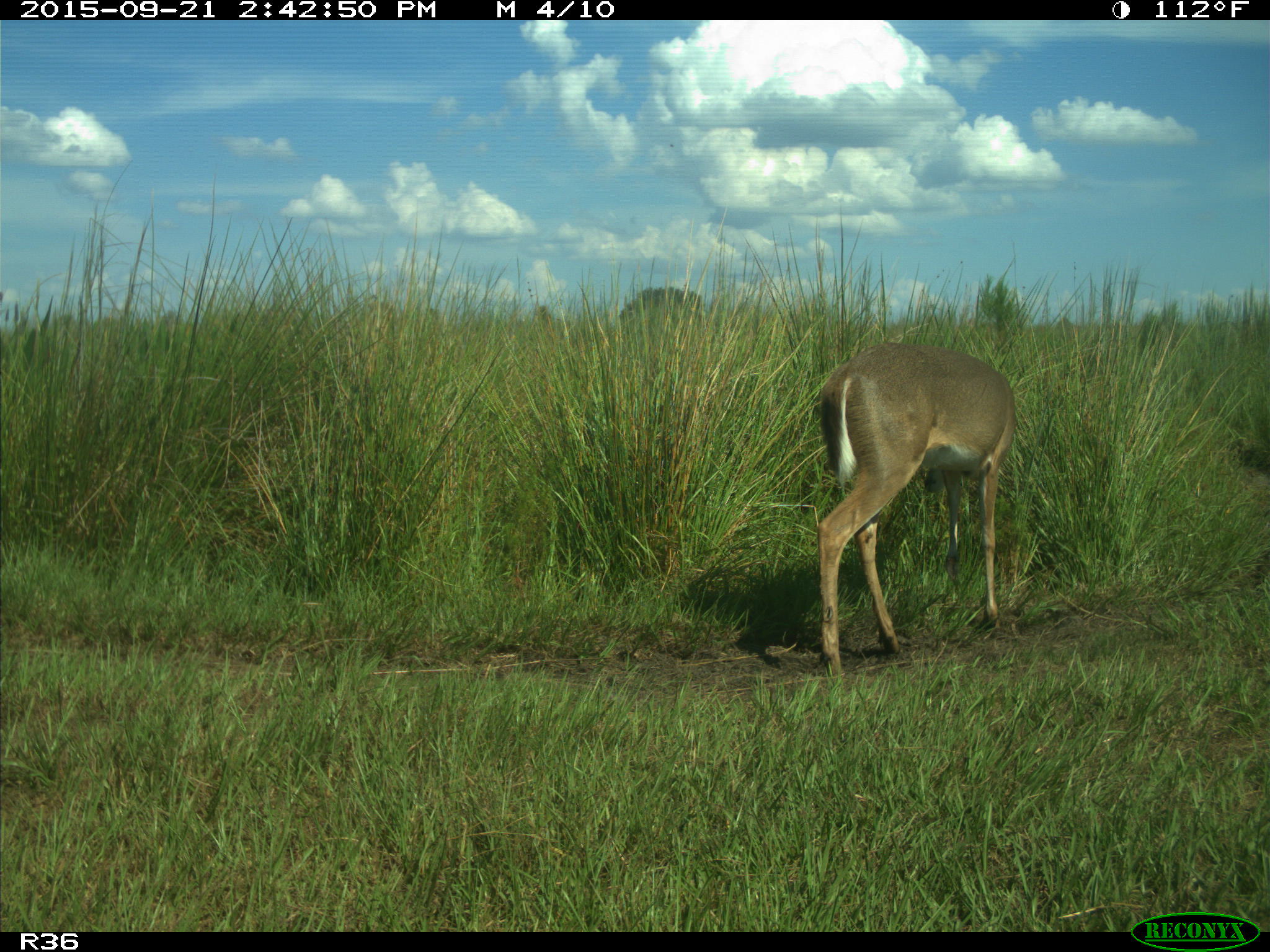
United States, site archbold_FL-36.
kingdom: Animalia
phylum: Chordata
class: Mammalia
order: Artiodactyla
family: Cervidae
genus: Odocoileus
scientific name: Odocoileus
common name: deer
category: unidentified deer